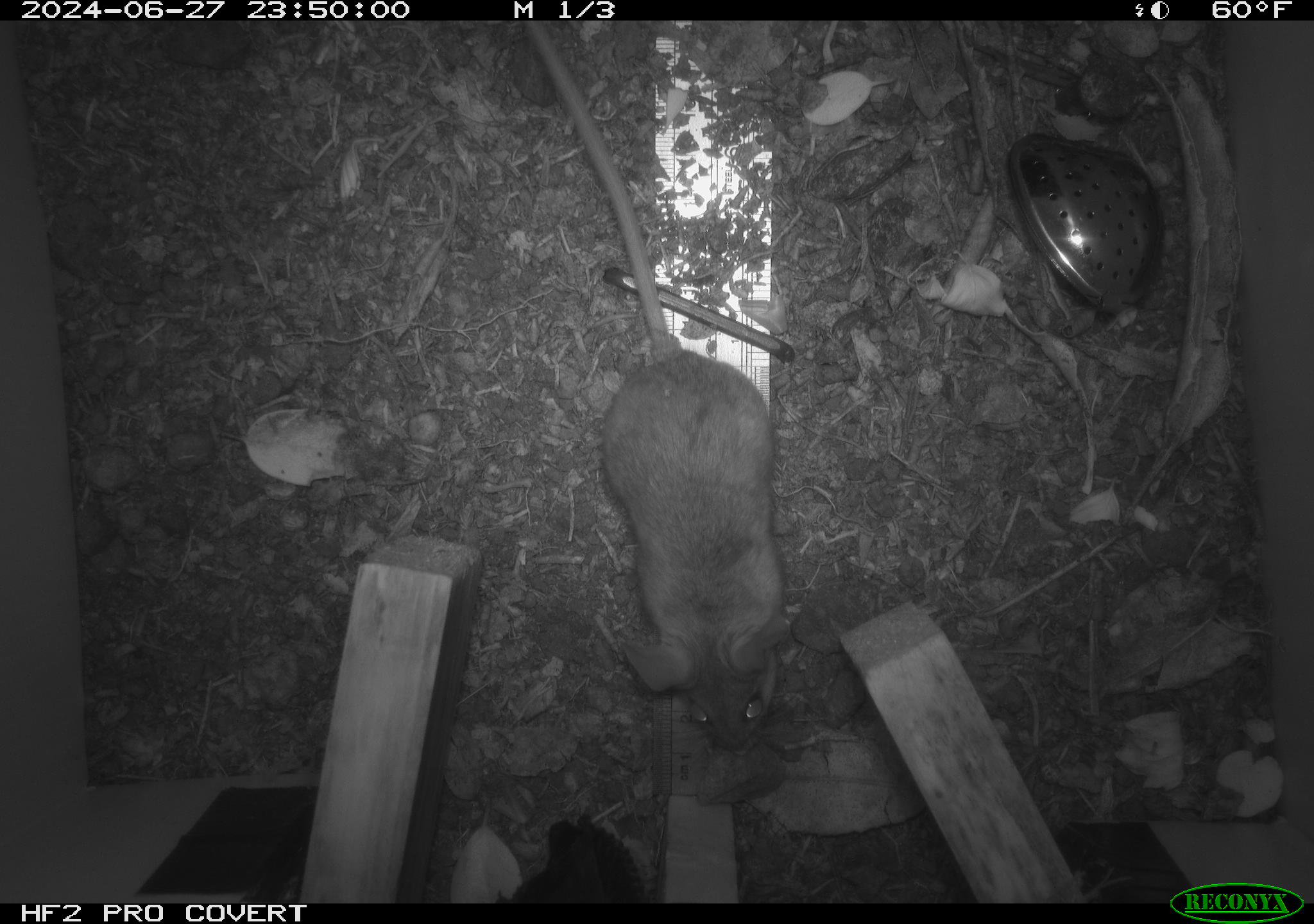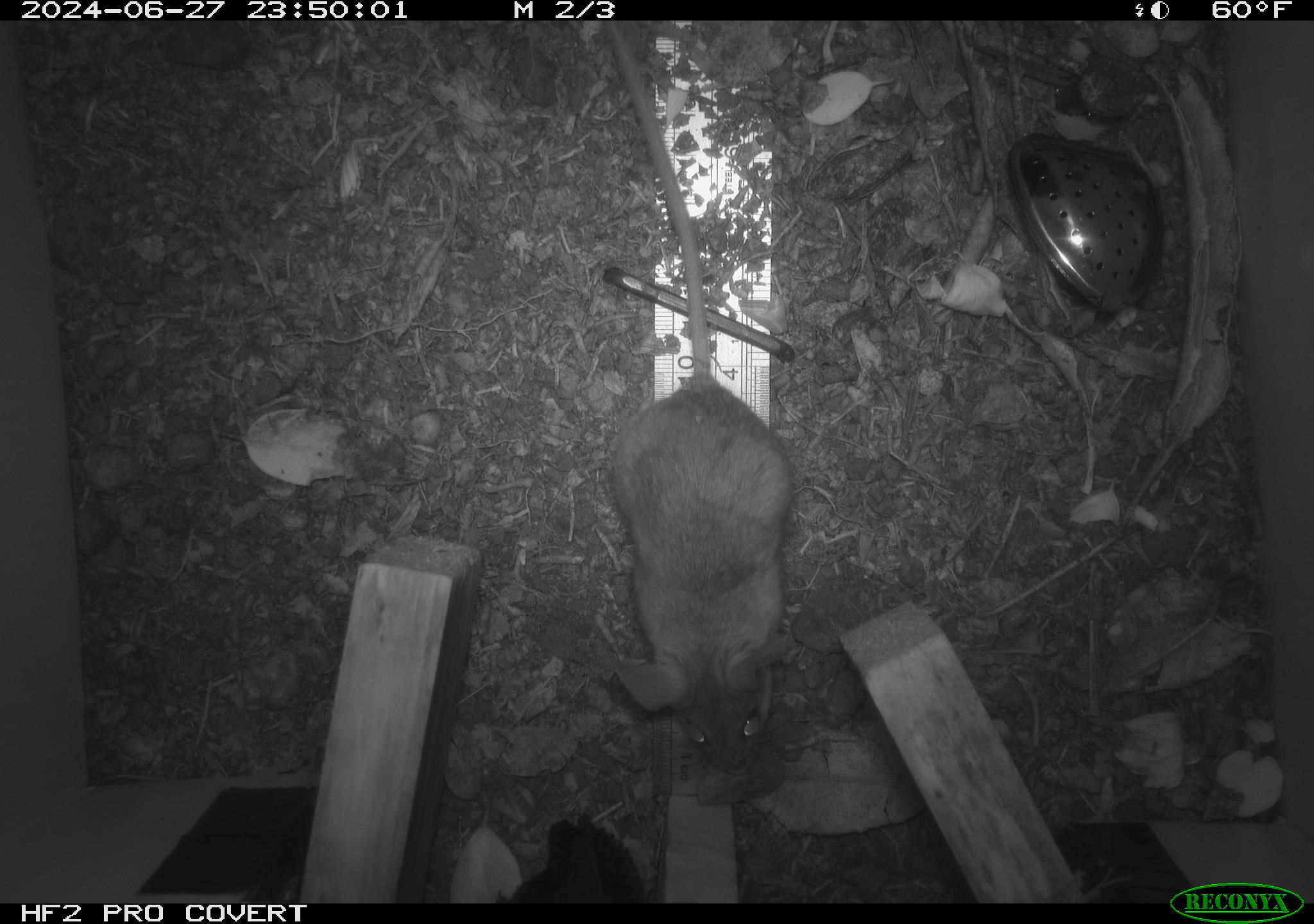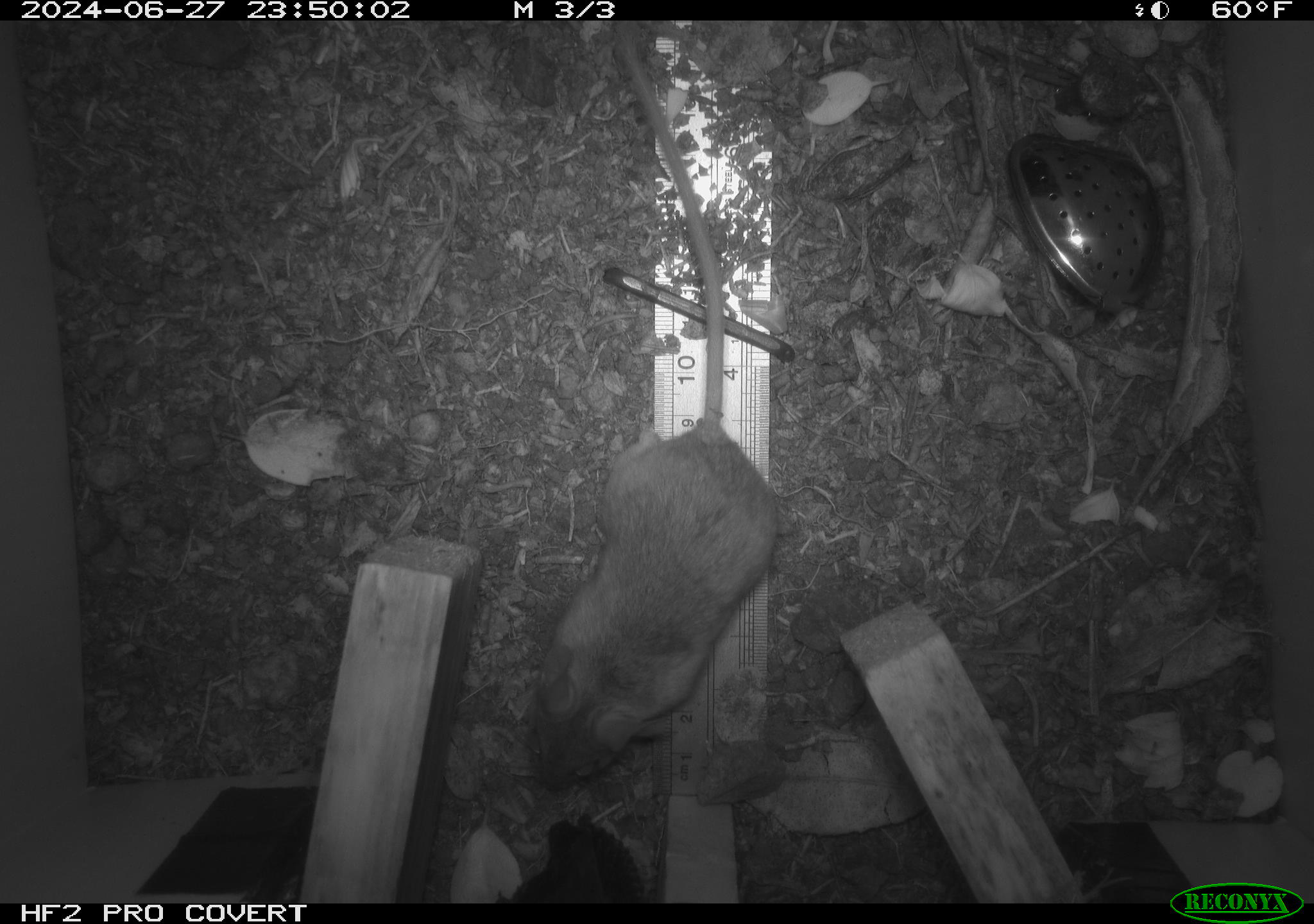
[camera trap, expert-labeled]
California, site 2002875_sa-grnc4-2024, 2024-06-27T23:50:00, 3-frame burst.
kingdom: Animalia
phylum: Chordata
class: Mammalia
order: Rodentia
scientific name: Rodentia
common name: rodent